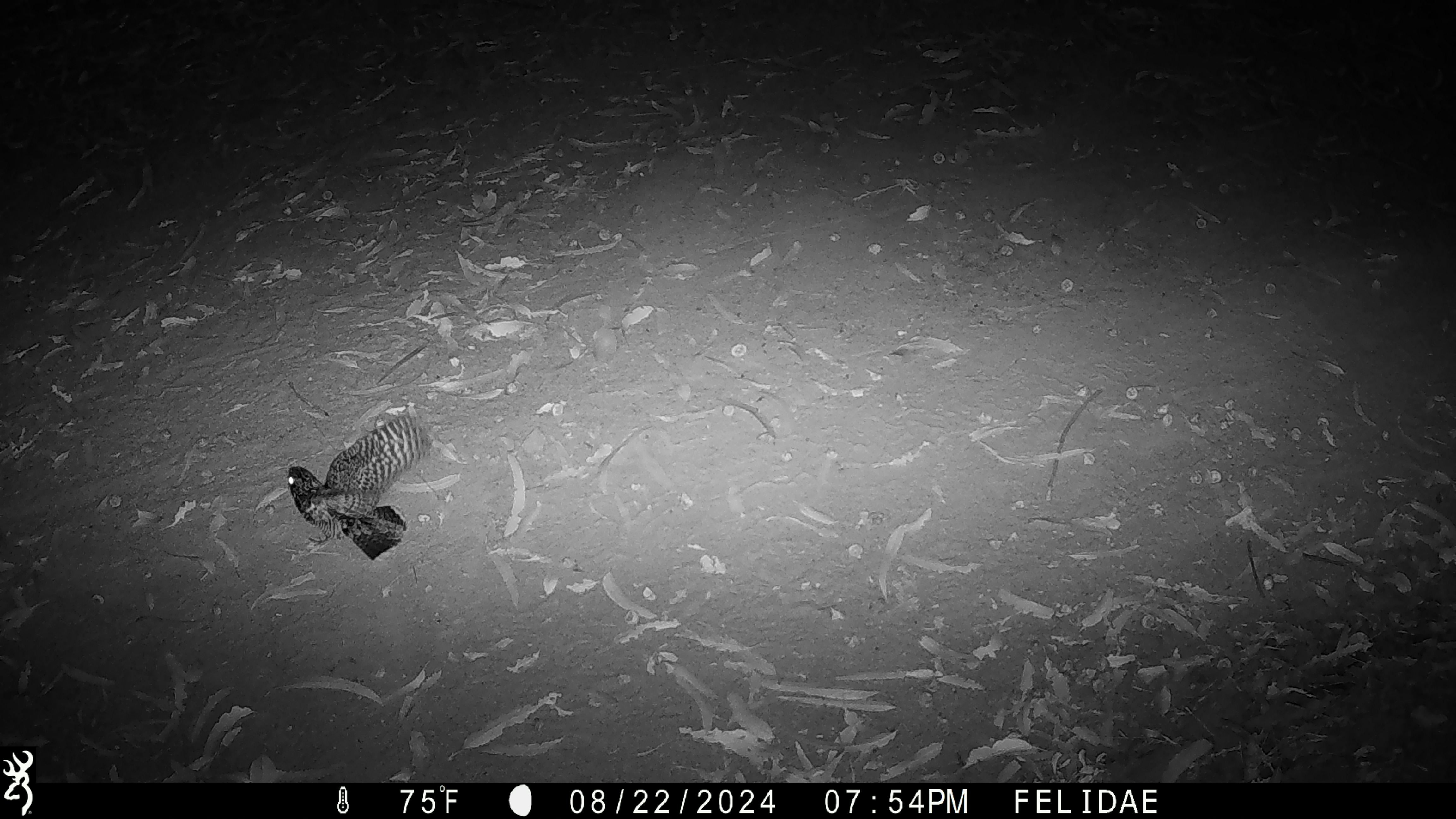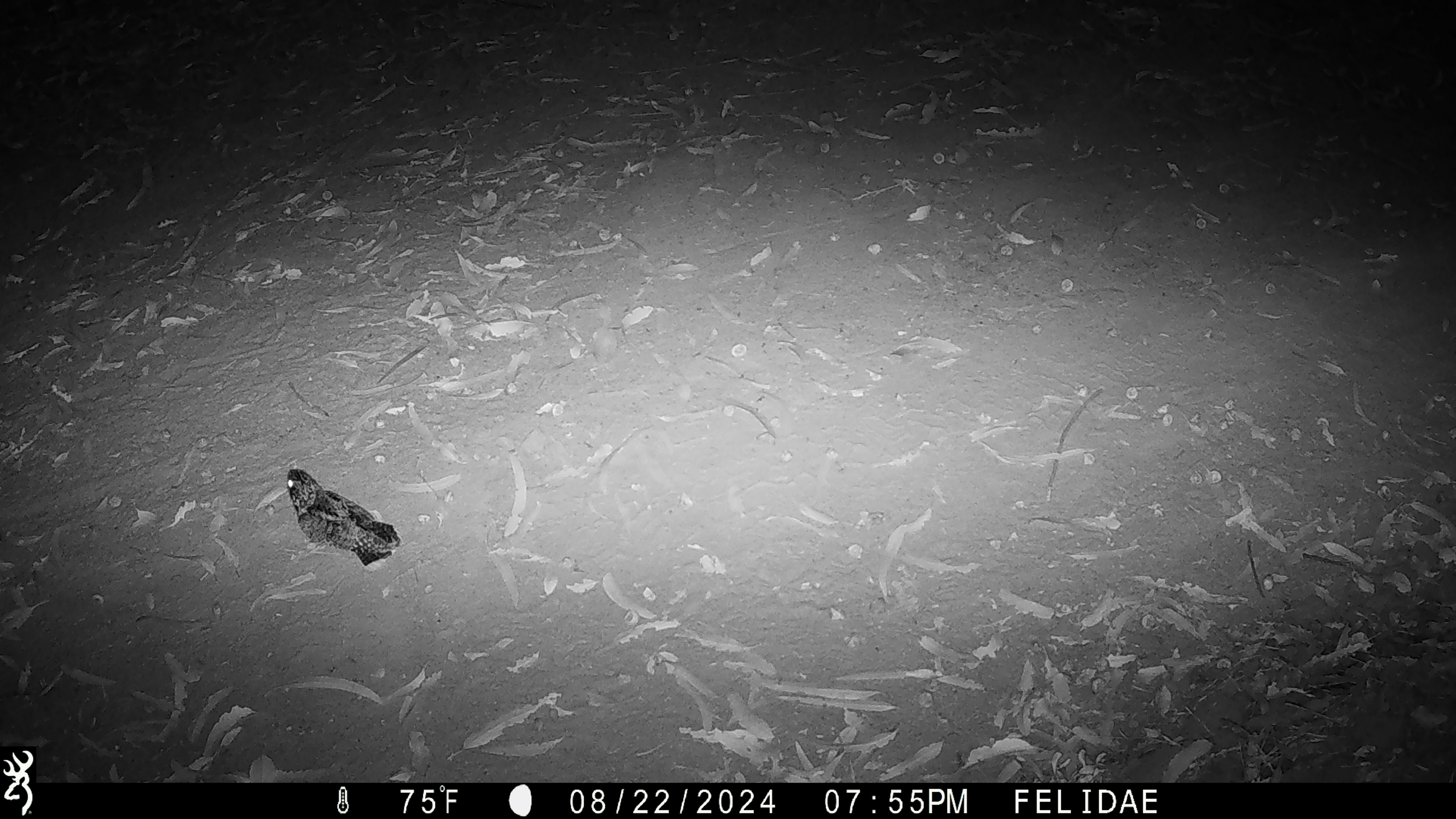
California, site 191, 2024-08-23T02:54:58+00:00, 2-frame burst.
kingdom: Animalia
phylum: Chordata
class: Aves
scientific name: Aves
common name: bird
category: unknown bird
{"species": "unknown bird (bird) (Aves)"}